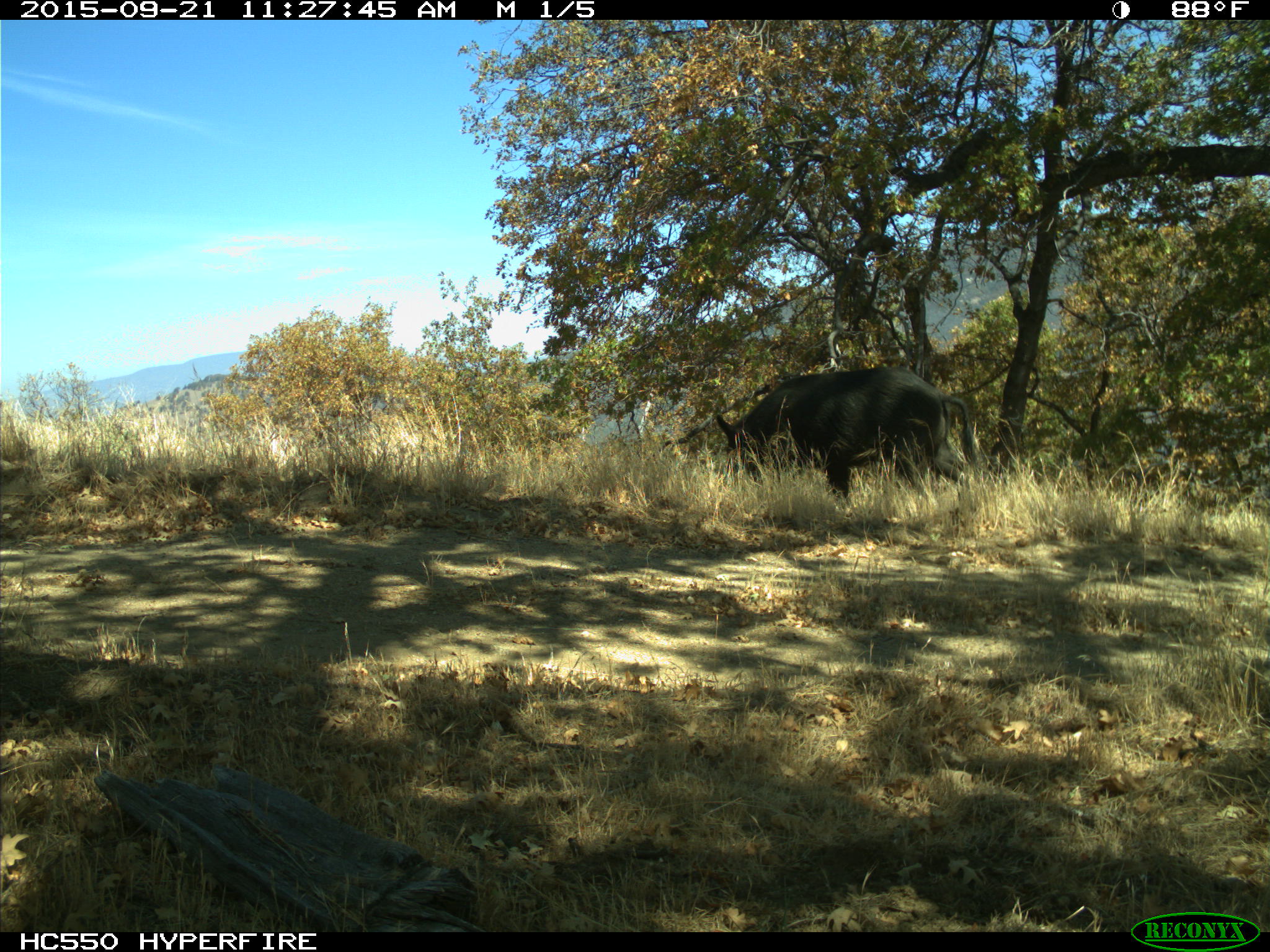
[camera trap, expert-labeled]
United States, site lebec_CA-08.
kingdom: Animalia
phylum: Chordata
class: Mammalia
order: Artiodactyla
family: Suidae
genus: Sus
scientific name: Sus scrofa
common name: wild boar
Sus scrofa (wild boar).